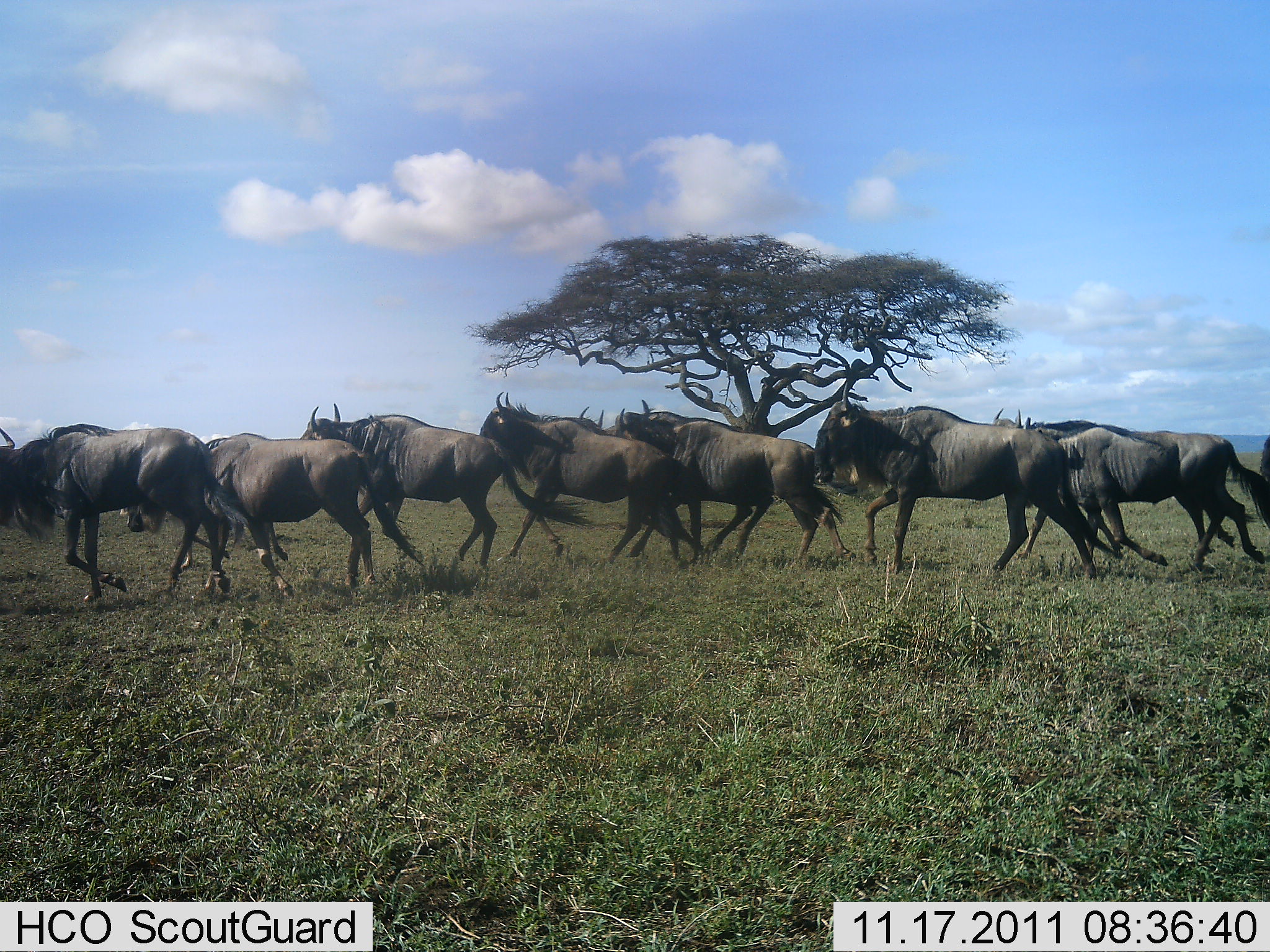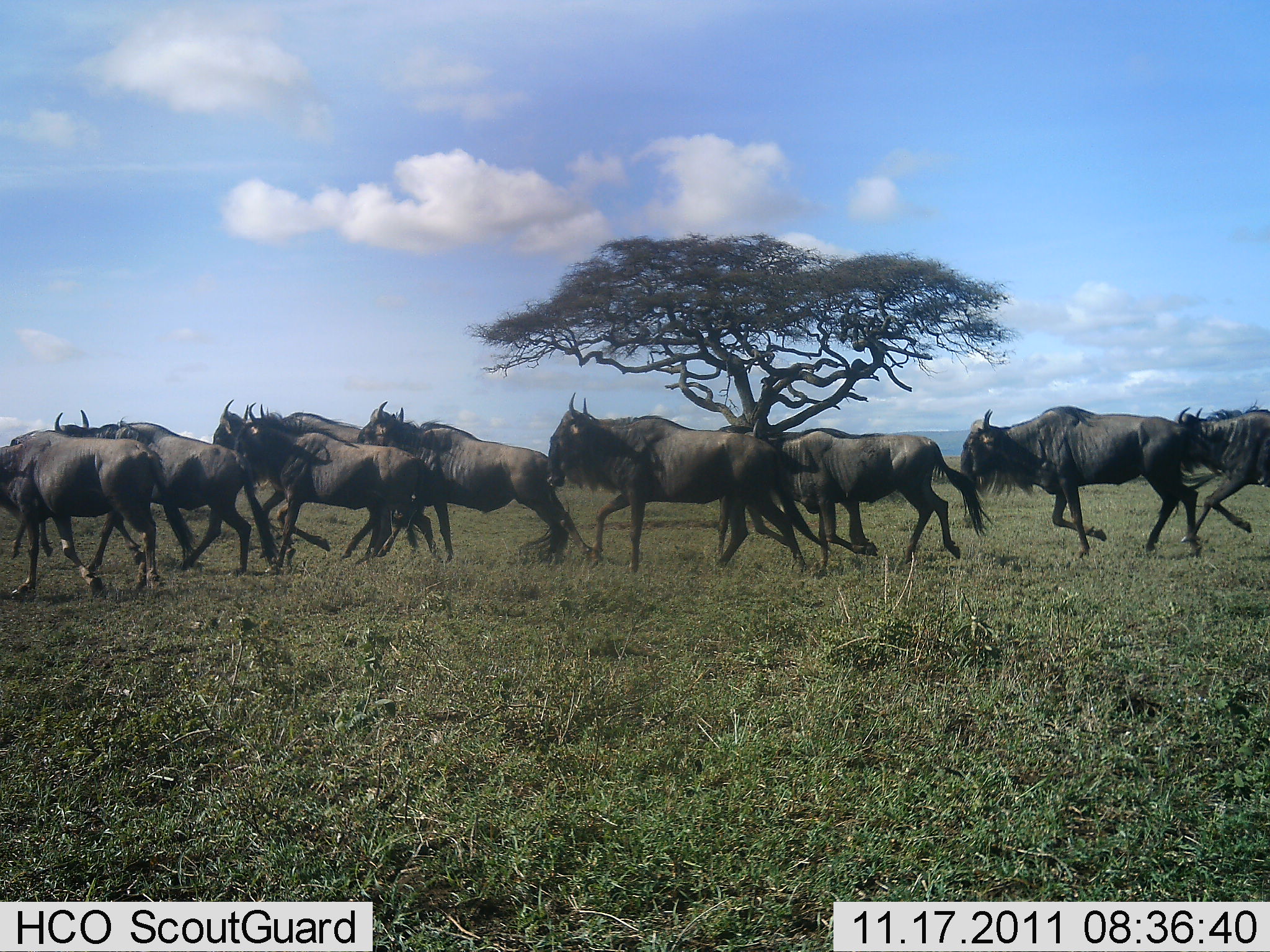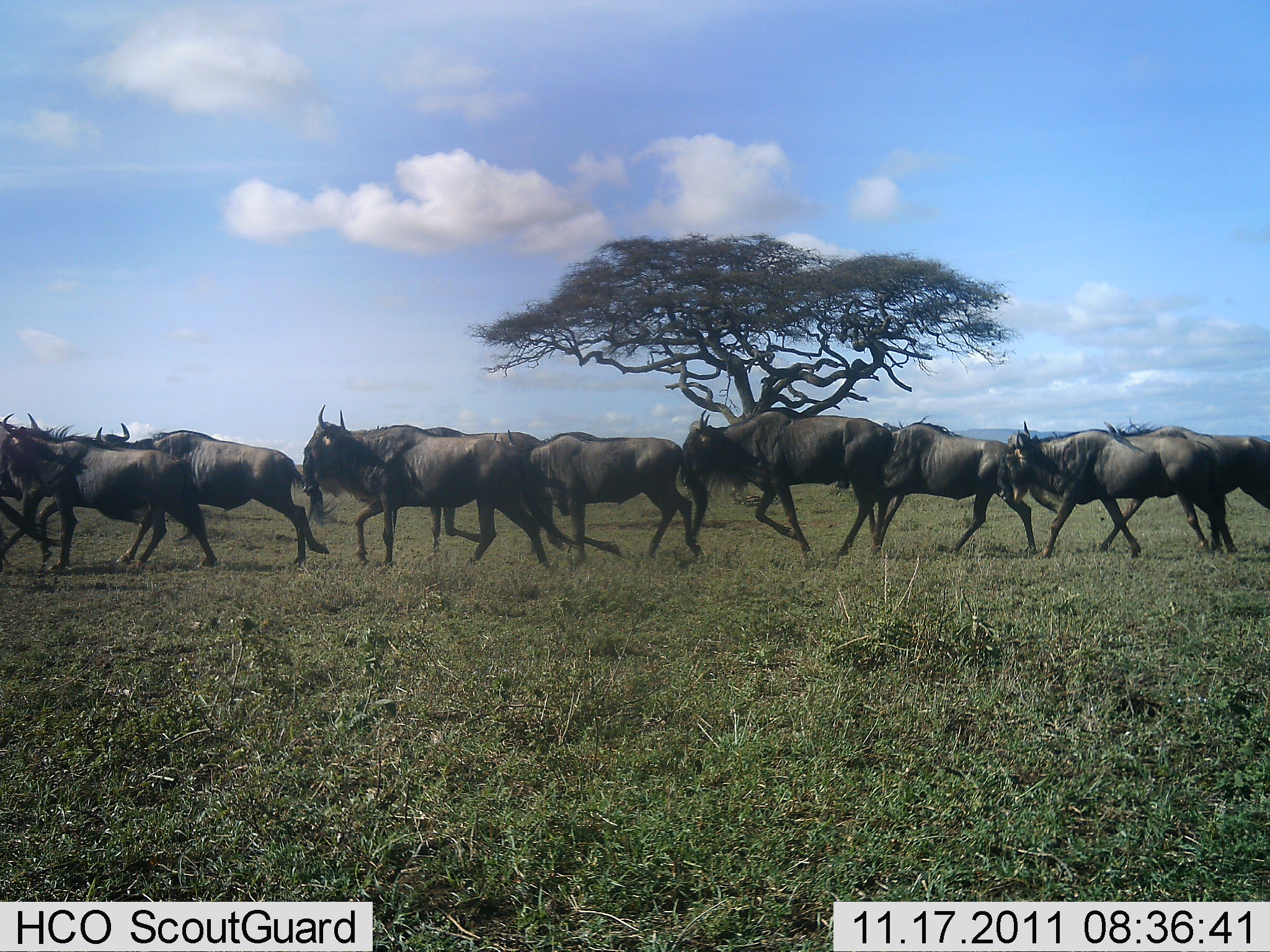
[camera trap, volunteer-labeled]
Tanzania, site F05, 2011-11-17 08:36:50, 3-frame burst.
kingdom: Animalia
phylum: Chordata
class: Mammalia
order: Artiodactyla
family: Bovidae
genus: Connochaetes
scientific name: Connochaetes taurinus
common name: blue wildebeest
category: wildebeest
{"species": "wildebeest (blue wildebeest) (Connochaetes taurinus)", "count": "11-50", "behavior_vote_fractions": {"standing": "0%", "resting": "0%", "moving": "100%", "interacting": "0%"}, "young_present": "0%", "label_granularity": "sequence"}